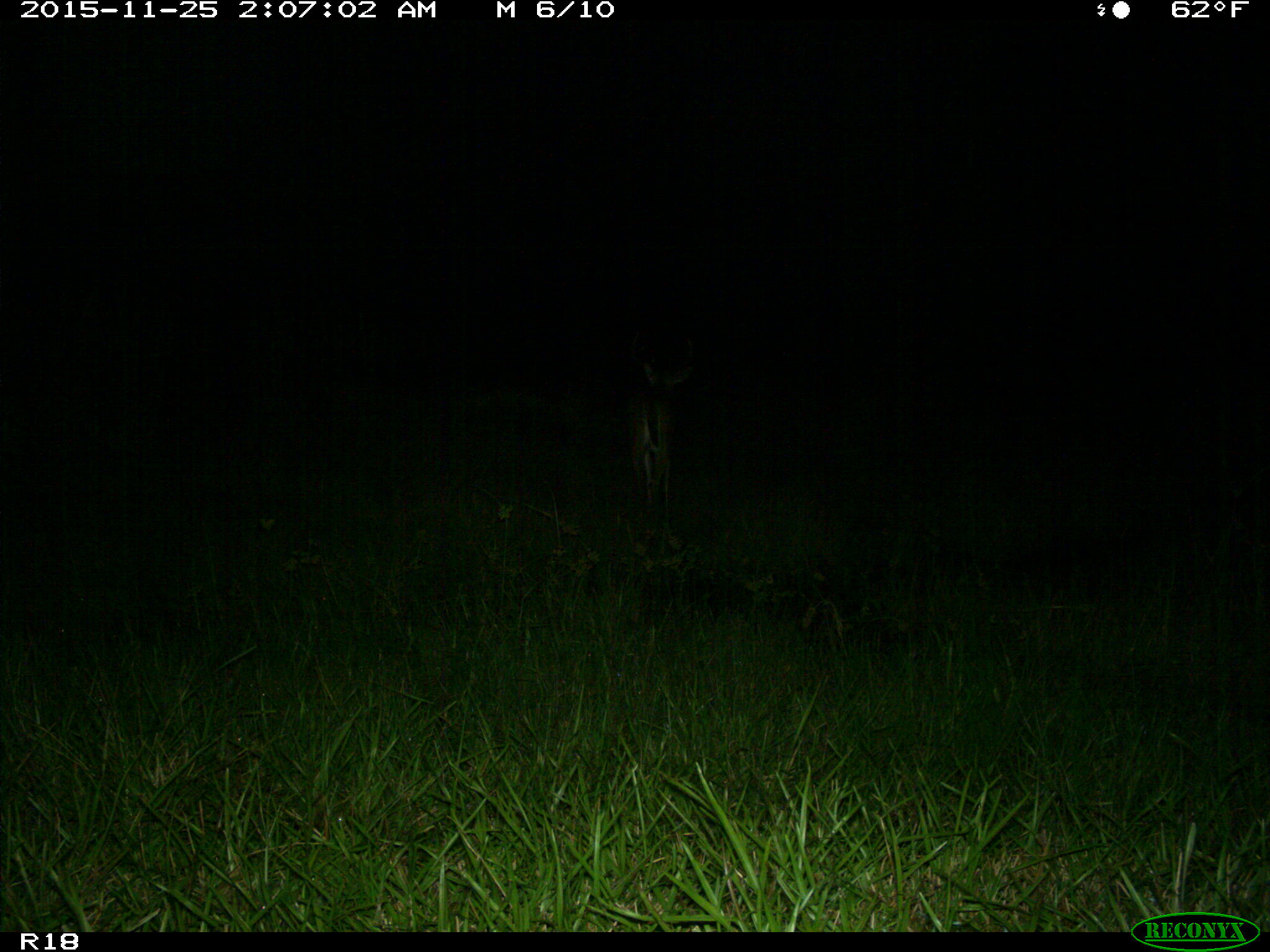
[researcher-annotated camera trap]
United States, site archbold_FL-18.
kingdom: Animalia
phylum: Chordata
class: Mammalia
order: Artiodactyla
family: Cervidae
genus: Odocoileus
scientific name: Odocoileus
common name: deer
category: unidentified deer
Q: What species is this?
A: Unidentified deer (deer) (Odocoileus).